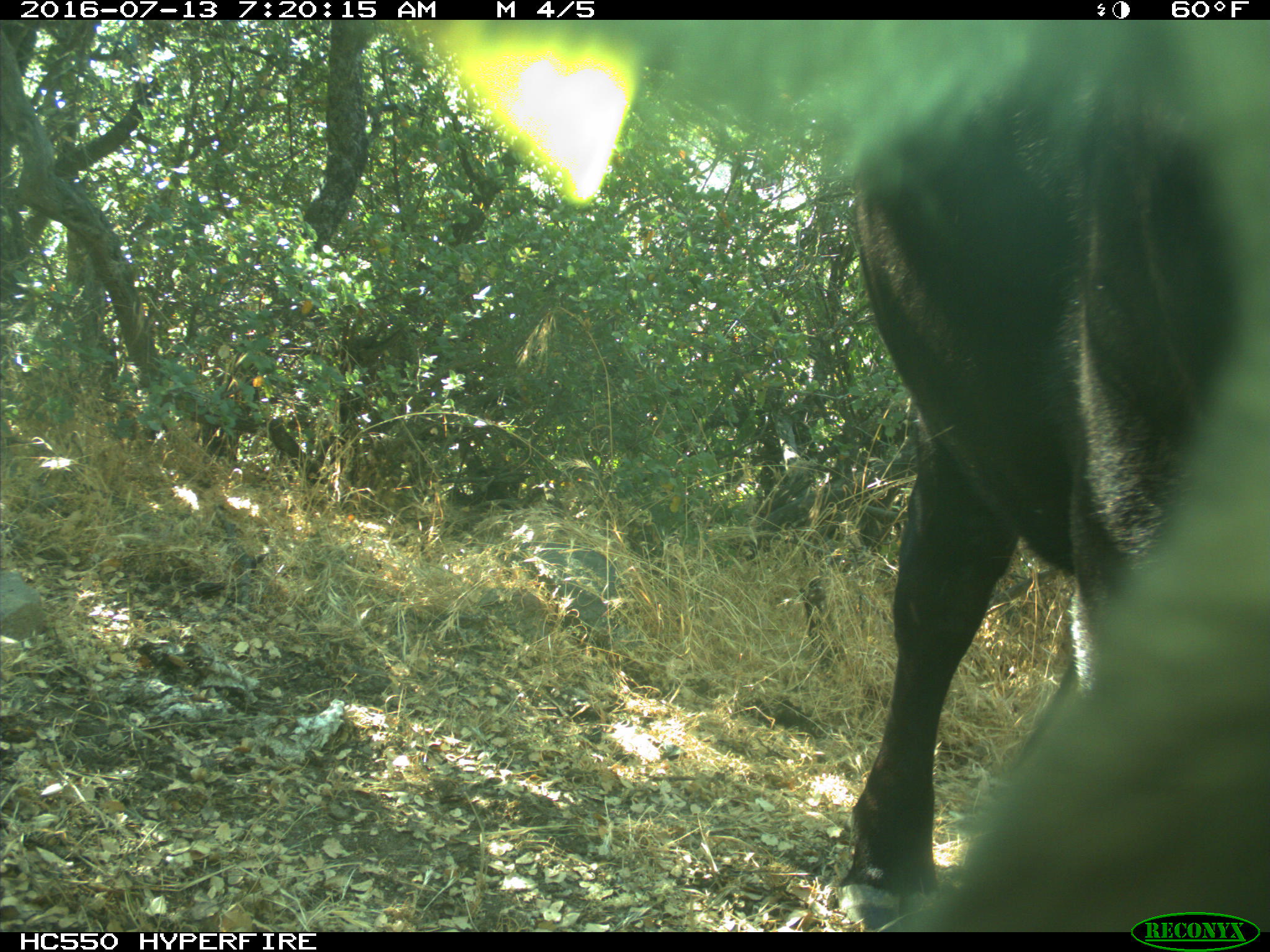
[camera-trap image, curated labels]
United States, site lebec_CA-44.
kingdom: Animalia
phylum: Chordata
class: Mammalia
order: Artiodactyla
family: Bovidae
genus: Bos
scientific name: Bos taurus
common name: domestic cow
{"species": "Bos taurus (domestic cow)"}